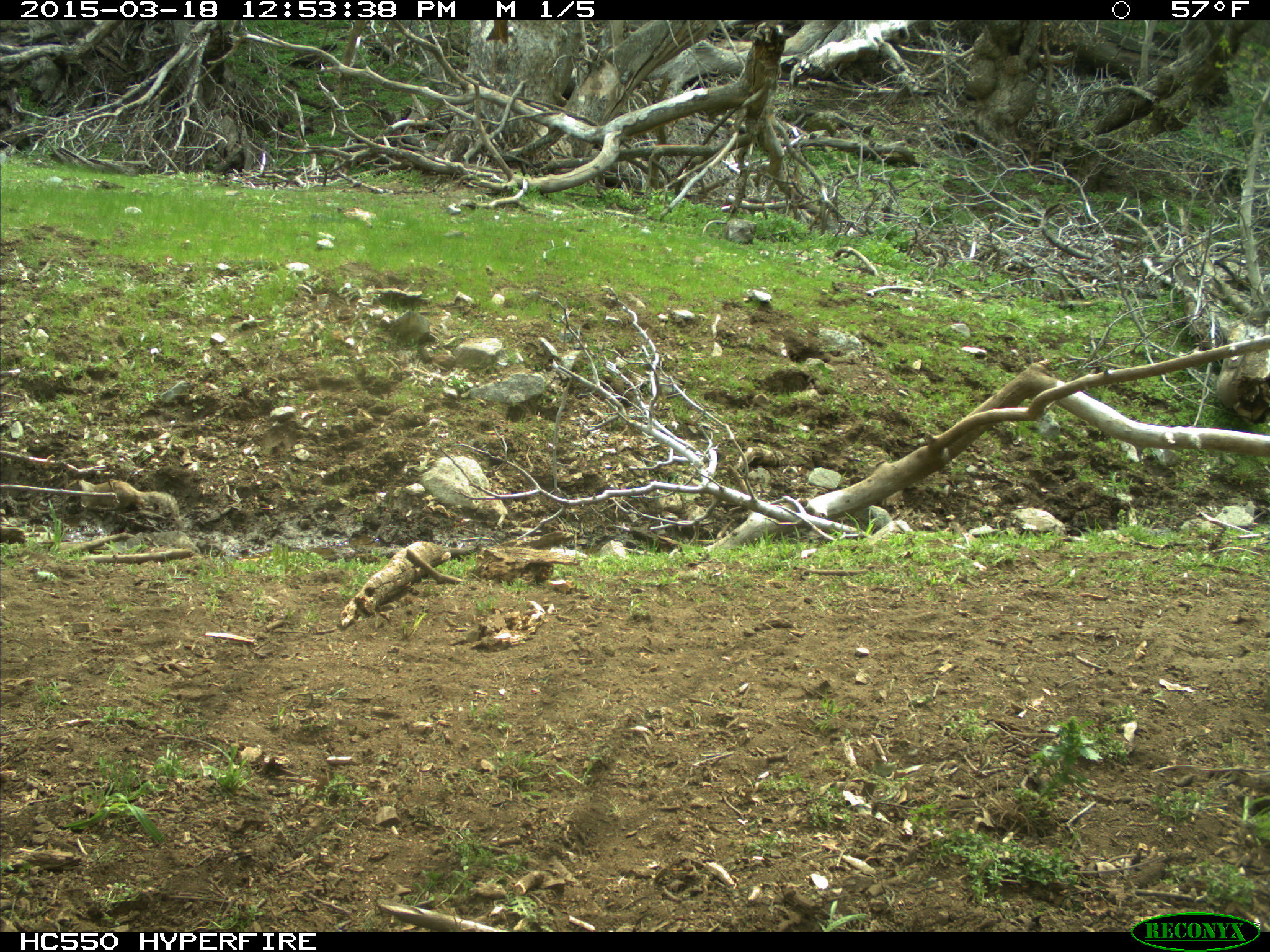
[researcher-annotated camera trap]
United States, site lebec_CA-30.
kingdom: Animalia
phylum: Chordata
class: Mammalia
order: Rodentia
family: Sciuridae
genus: Otospermophilus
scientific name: Otospermophilus beecheyi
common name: california ground squirrel